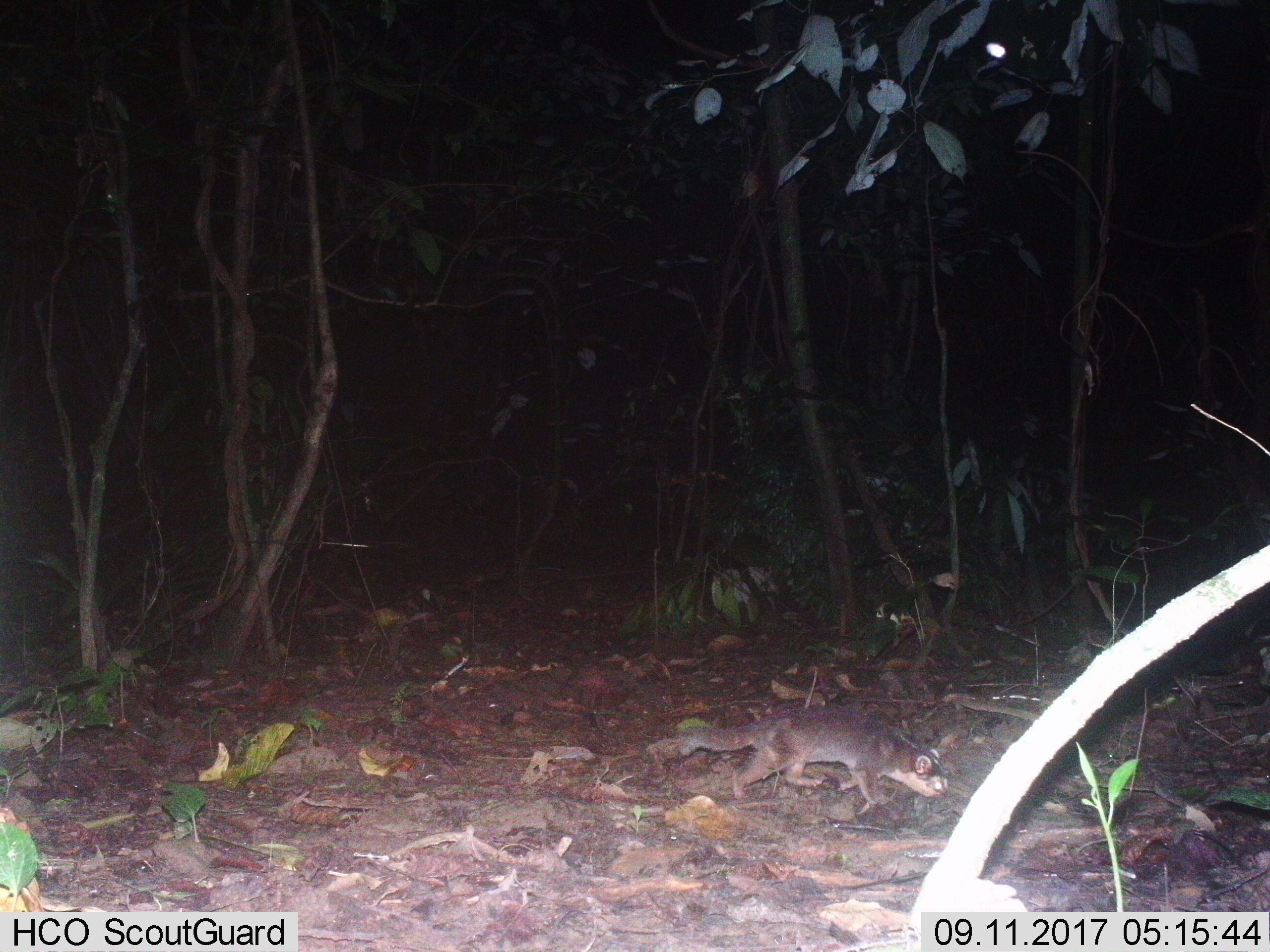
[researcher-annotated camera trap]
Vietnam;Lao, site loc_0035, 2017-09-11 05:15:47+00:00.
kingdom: Animalia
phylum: Chordata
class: Mammalia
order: Carnivora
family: Mustelidae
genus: Melogale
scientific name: Melogale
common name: ferret badger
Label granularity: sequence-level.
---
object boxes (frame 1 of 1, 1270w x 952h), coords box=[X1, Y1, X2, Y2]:
ferret badger: box=[676, 705, 952, 806]